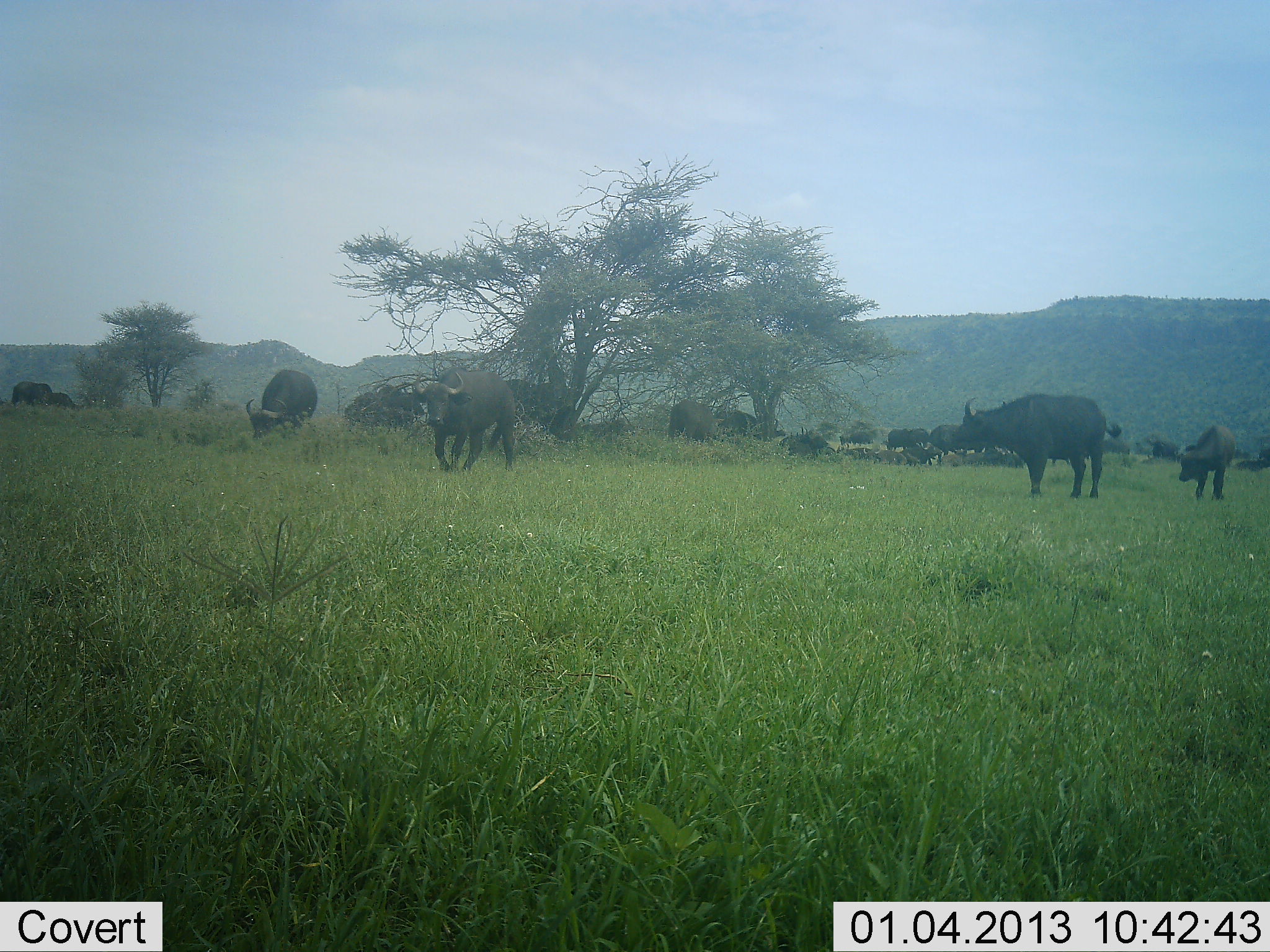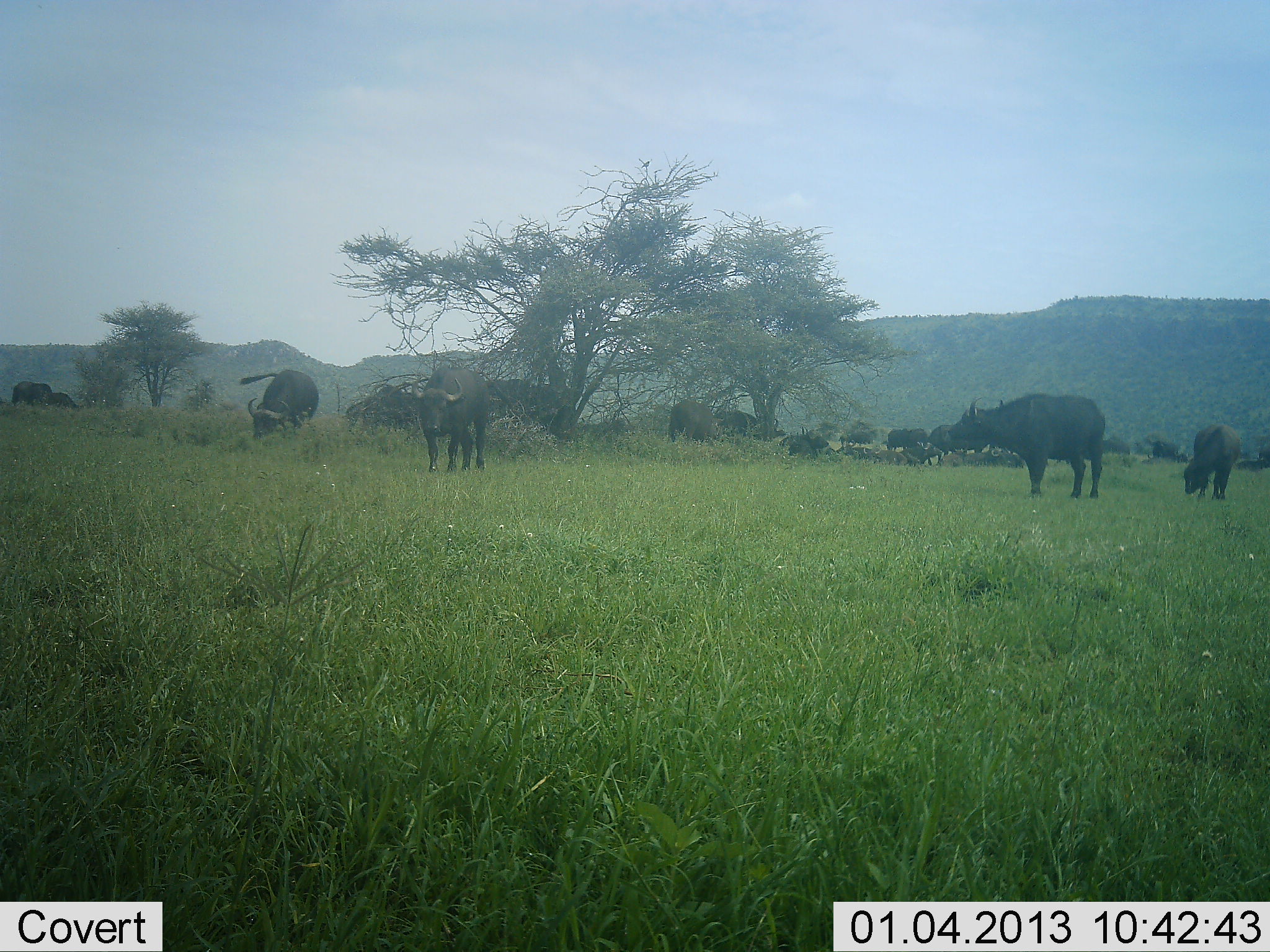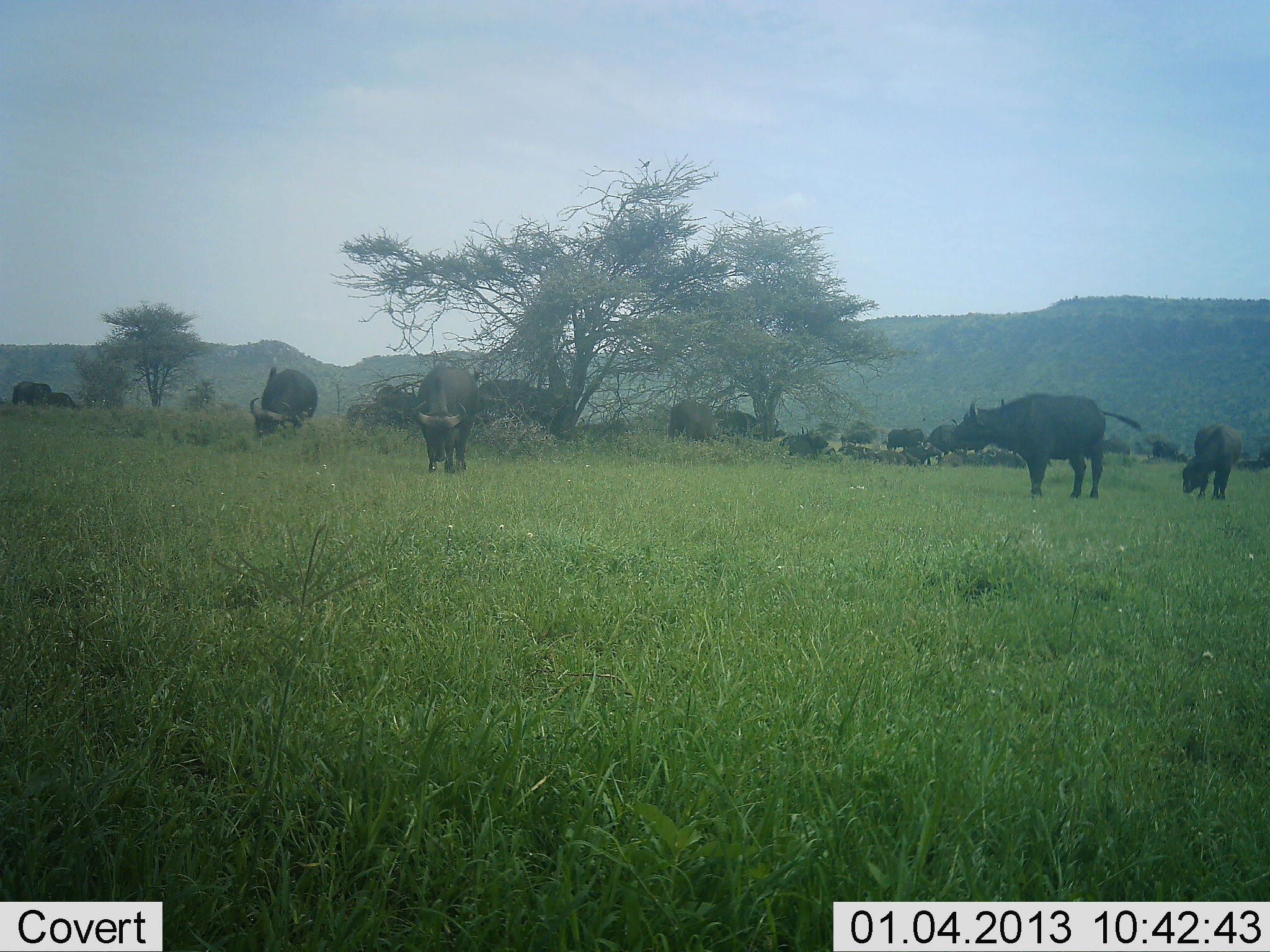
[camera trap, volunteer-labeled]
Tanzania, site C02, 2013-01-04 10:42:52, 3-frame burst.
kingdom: Animalia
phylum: Chordata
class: Mammalia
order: Artiodactyla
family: Bovidae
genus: Syncerus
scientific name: Syncerus caffer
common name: cape buffalo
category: buffalo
Buffalo (cape buffalo) (Syncerus caffer), count 11-50. Behavior (volunteer vote fractions): standing 57%, resting 14%, moving 43%, interacting 10%. Young present (vote fraction): 5%. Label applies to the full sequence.